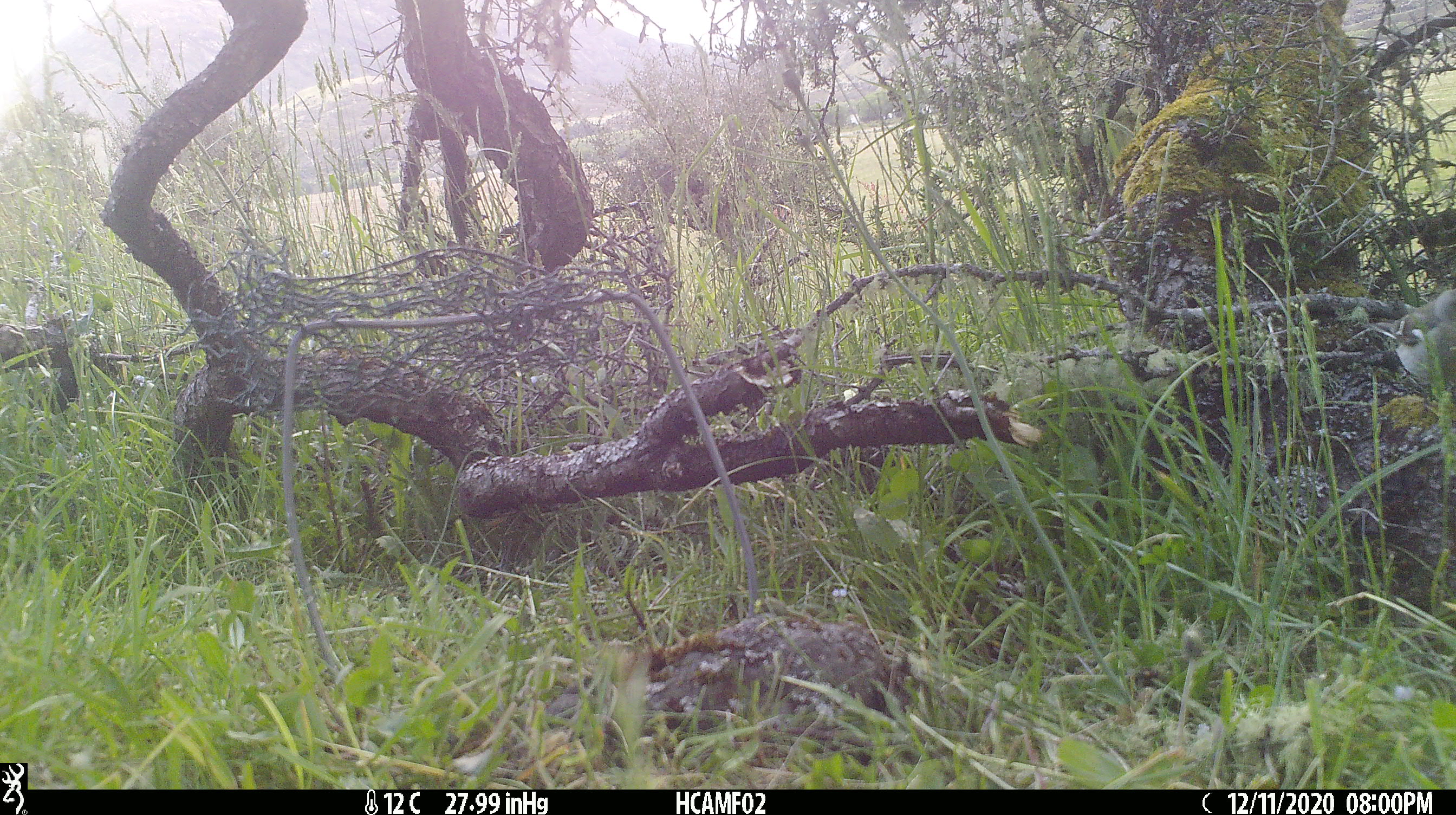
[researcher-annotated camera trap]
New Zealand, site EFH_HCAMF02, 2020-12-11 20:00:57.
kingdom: Animalia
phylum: Chordata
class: Aves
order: Passeriformes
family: Fringillidae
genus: Fringilla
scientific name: Fringilla coelebs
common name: common chaffinch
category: chaffinch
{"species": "chaffinch (common chaffinch) (Fringilla coelebs)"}